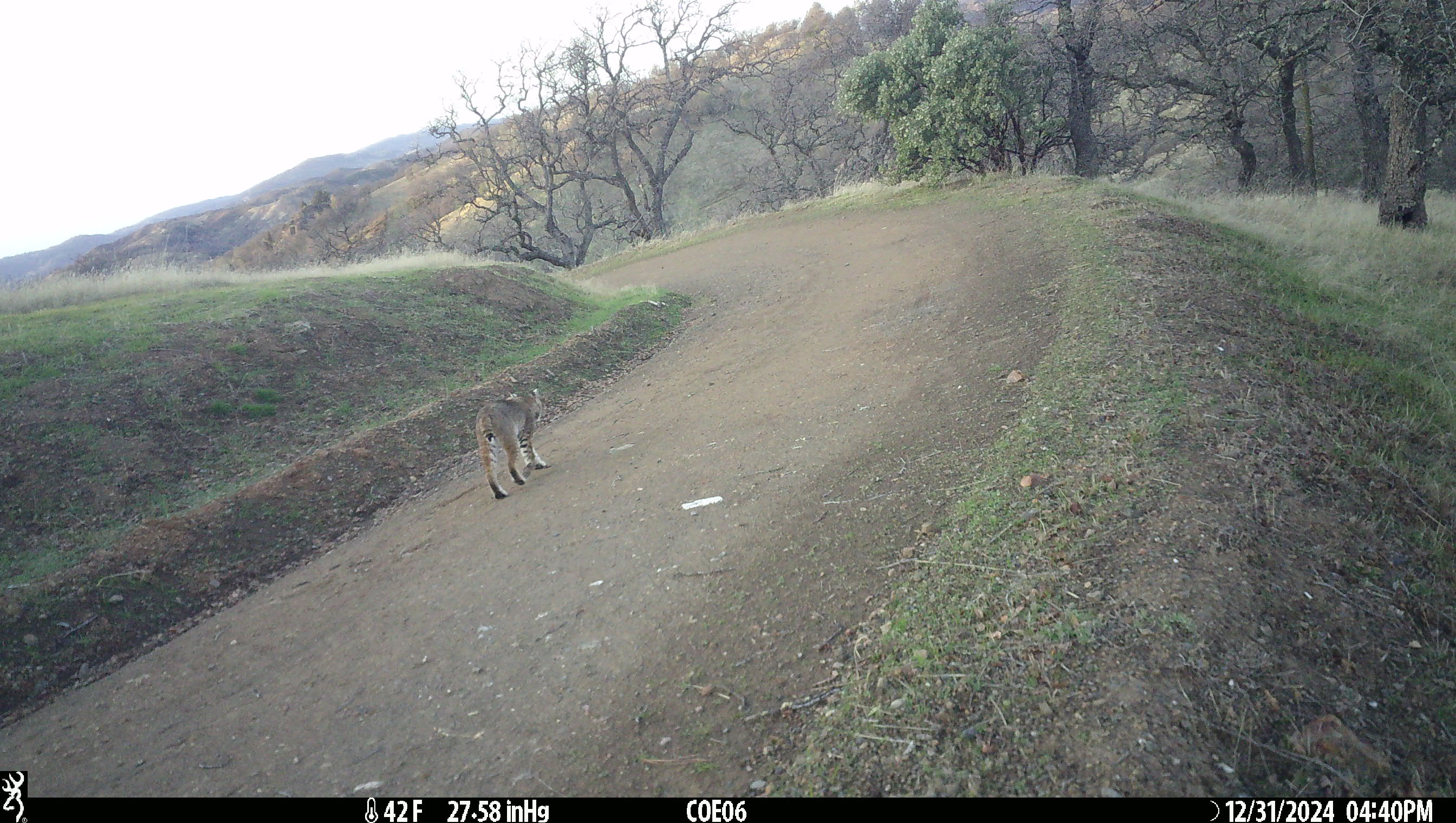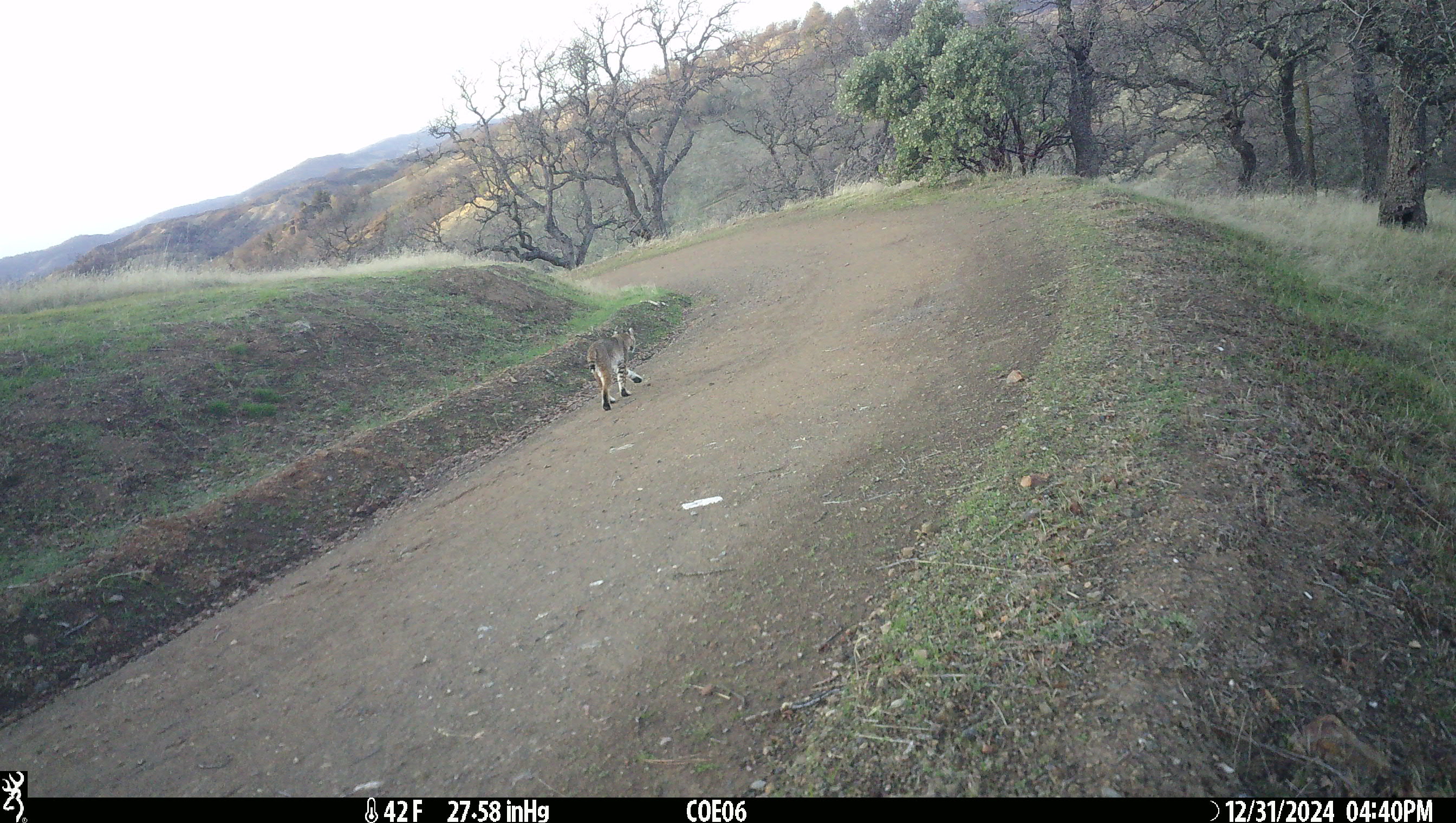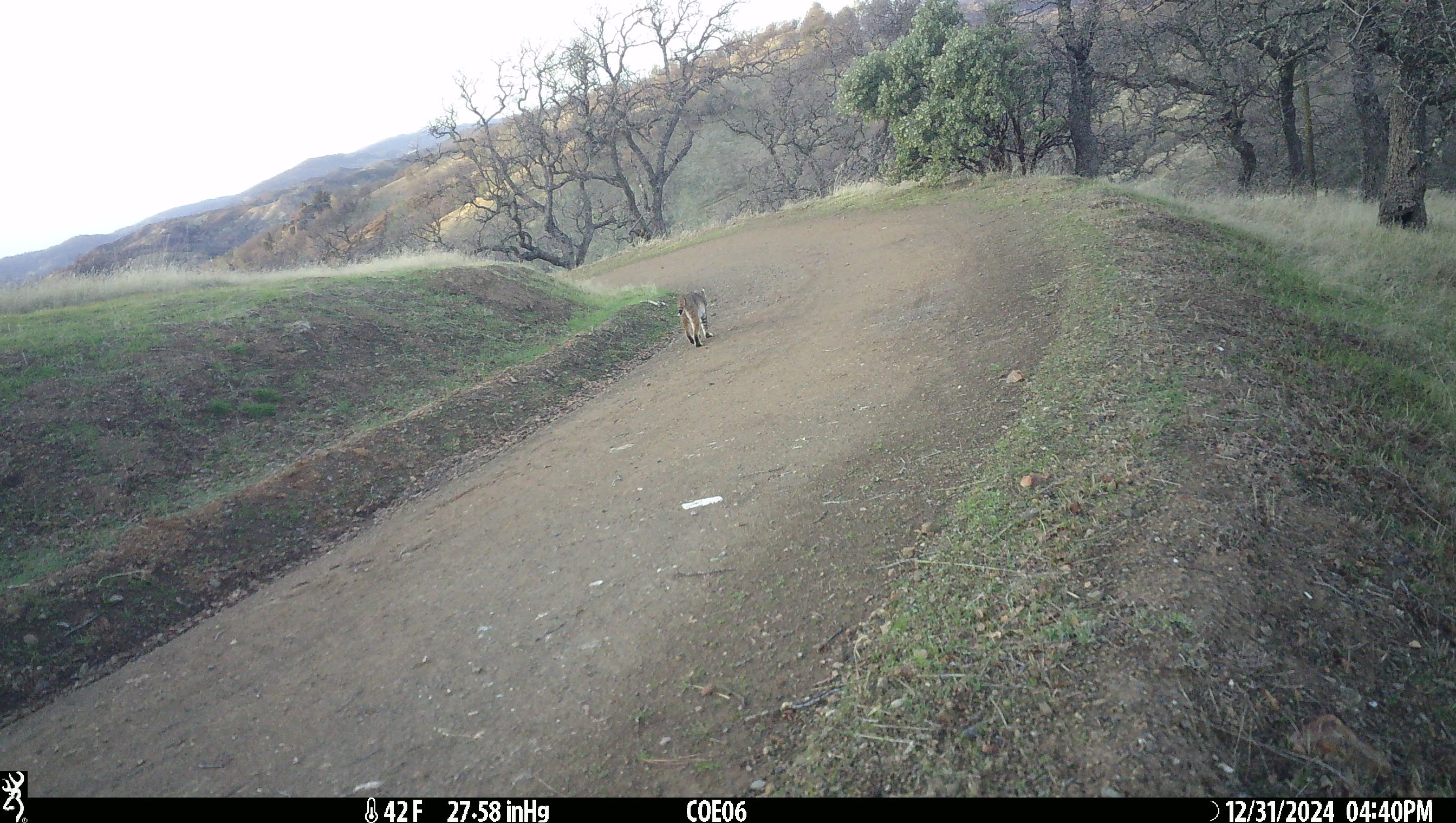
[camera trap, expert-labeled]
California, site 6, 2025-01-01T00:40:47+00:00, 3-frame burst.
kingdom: Animalia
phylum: Chordata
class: Mammalia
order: Carnivora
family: Felidae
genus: Lynx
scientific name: Lynx rufus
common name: bobcat